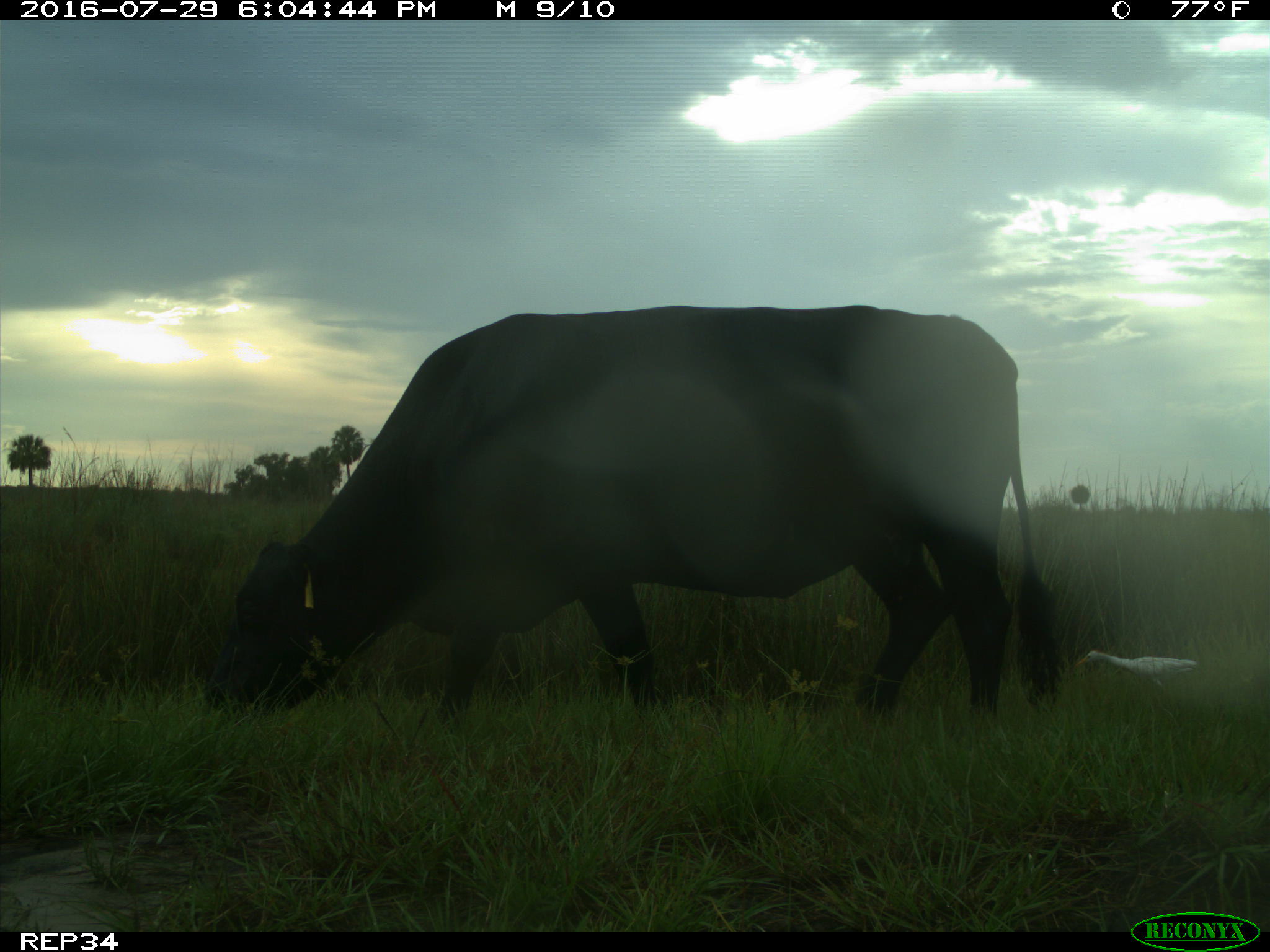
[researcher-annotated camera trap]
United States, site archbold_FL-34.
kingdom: Animalia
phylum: Chordata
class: Mammalia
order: Artiodactyla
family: Bovidae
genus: Bos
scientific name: Bos taurus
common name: domestic cow